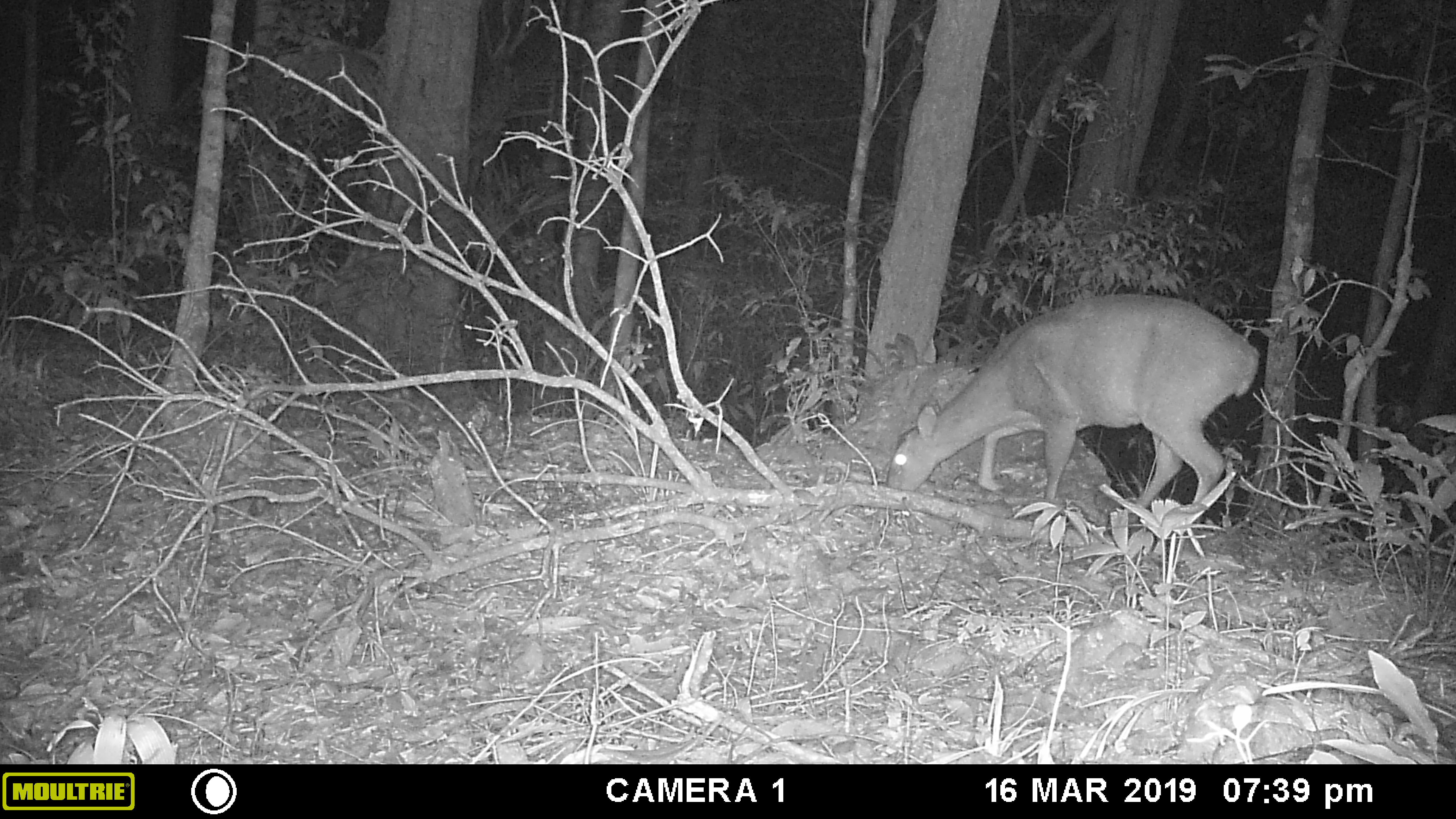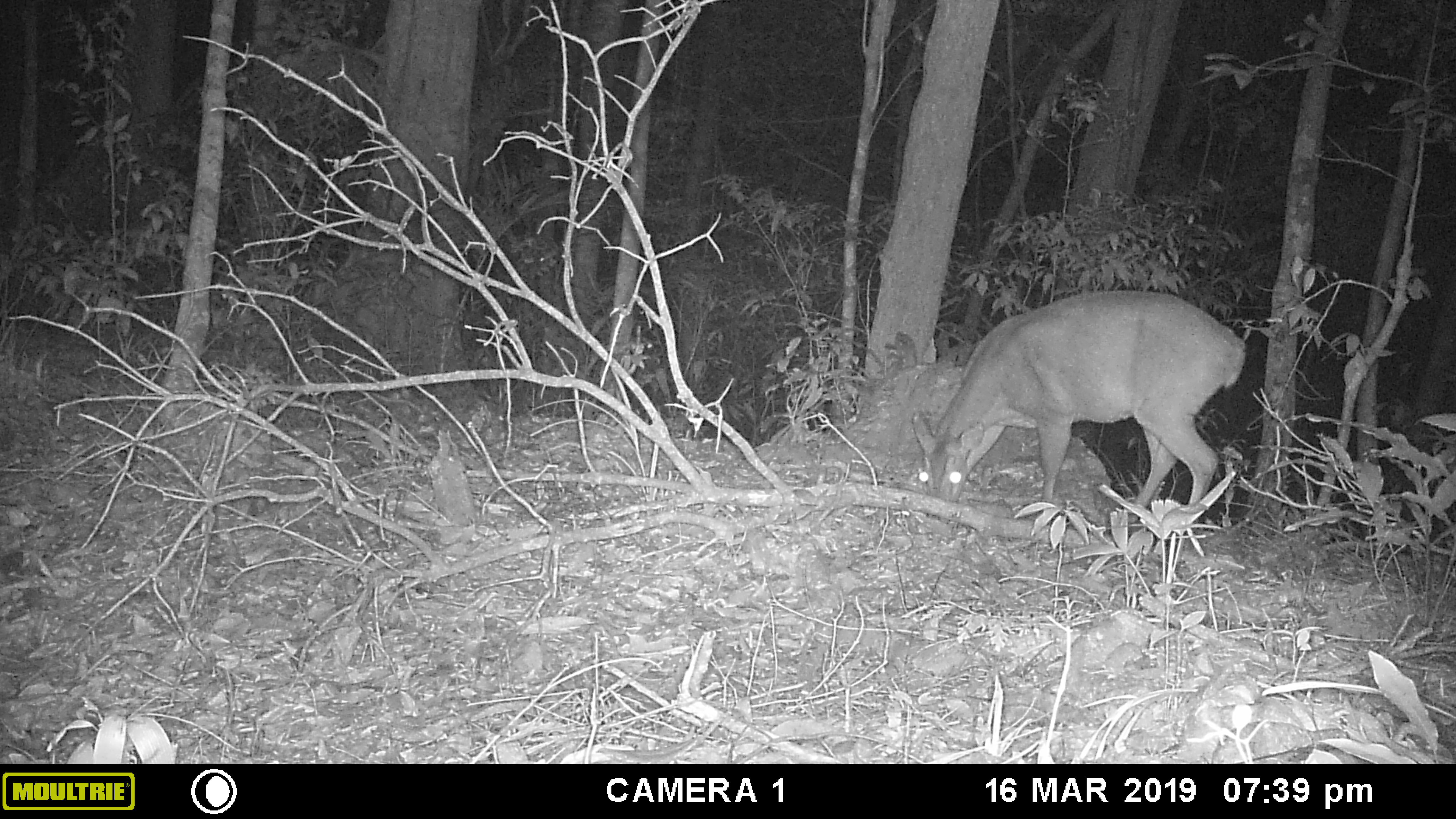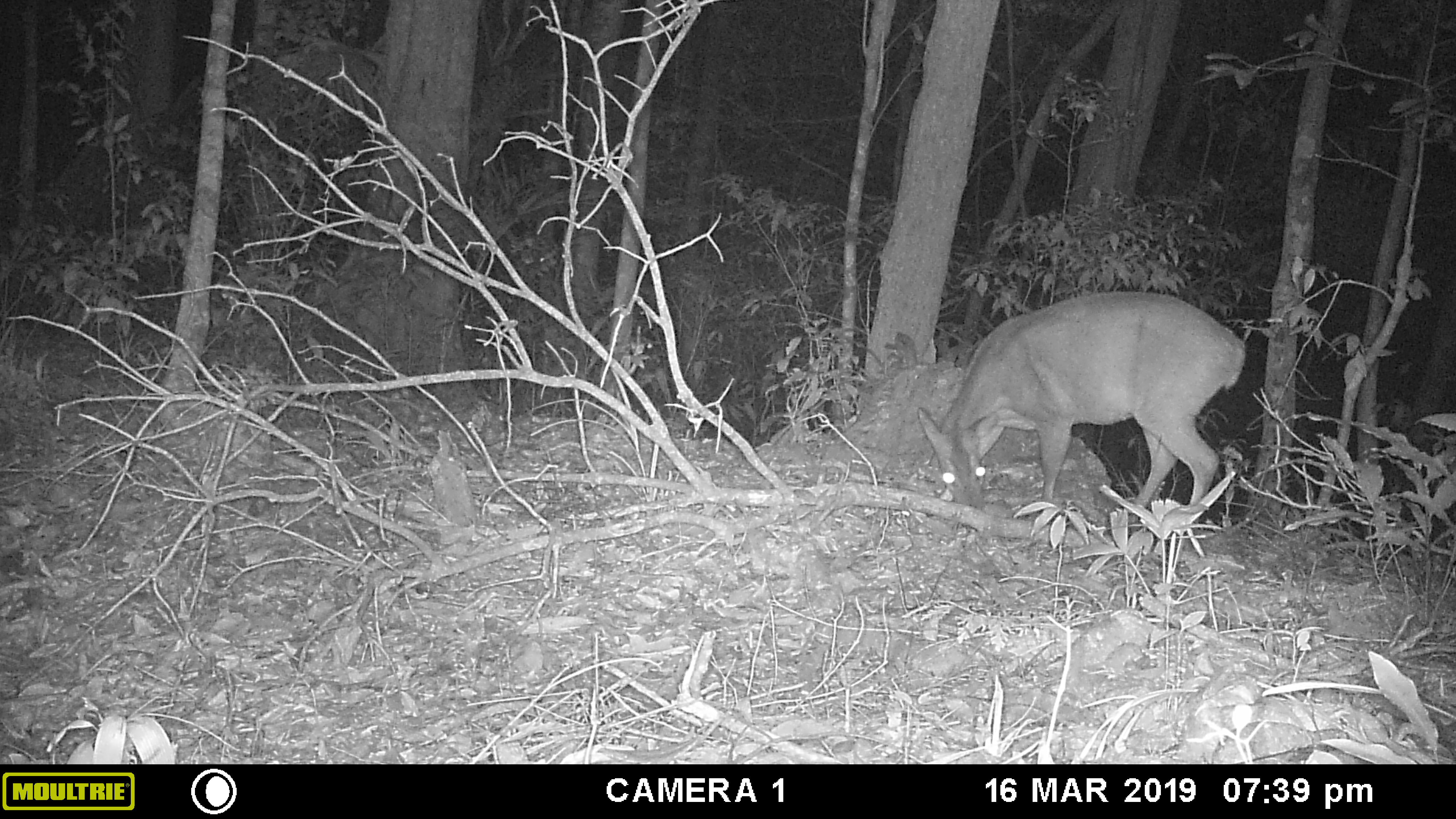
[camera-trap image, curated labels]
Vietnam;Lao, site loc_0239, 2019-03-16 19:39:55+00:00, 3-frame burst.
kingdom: Animalia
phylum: Chordata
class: Mammalia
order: Artiodactyla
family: Cervidae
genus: Muntiacus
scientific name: Muntiacus vuquangensis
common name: large-antlered muntjac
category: large antlered muntjac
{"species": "large antlered muntjac (large-antlered muntjac) (Muntiacus vuquangensis)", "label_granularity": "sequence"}